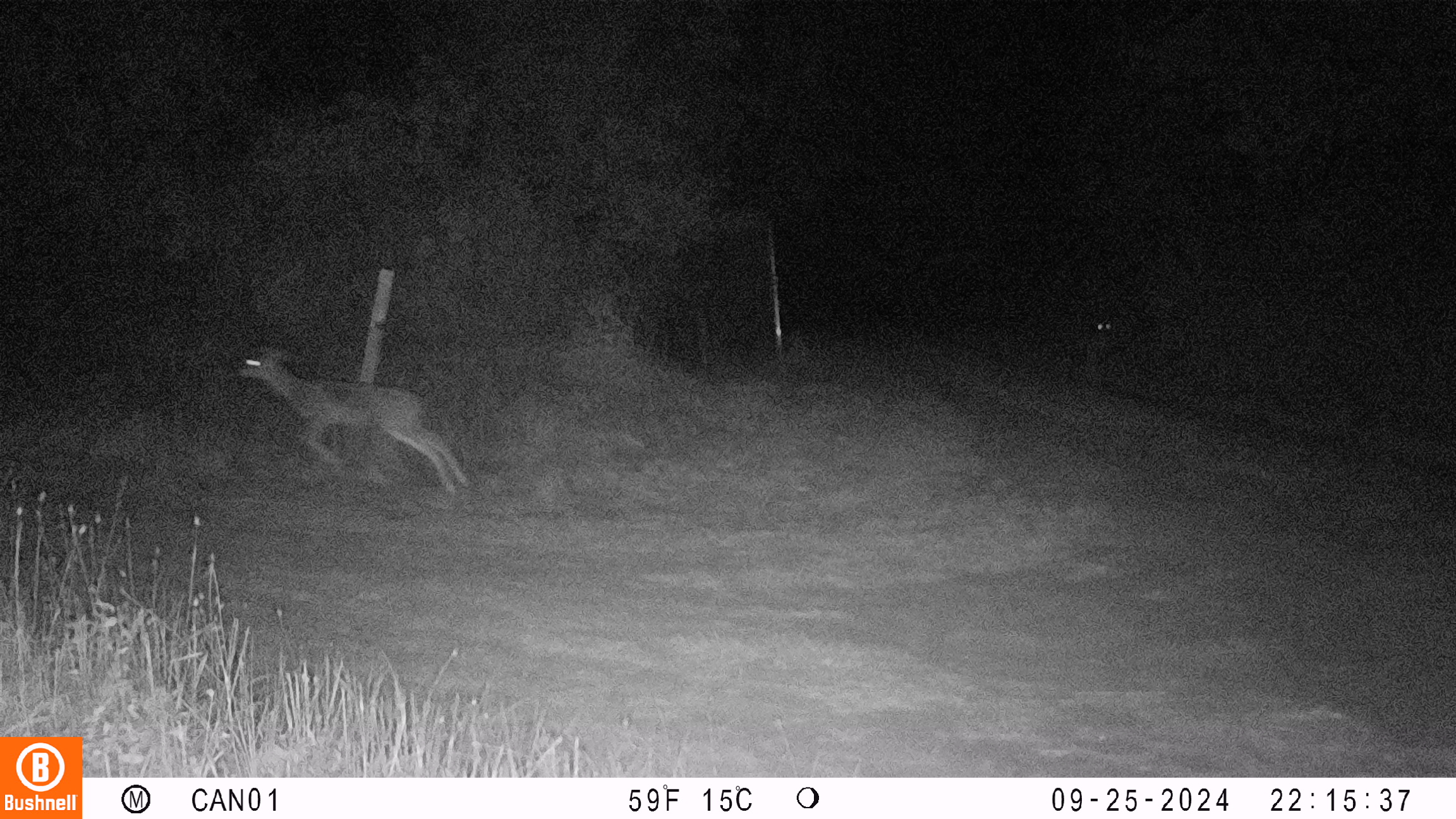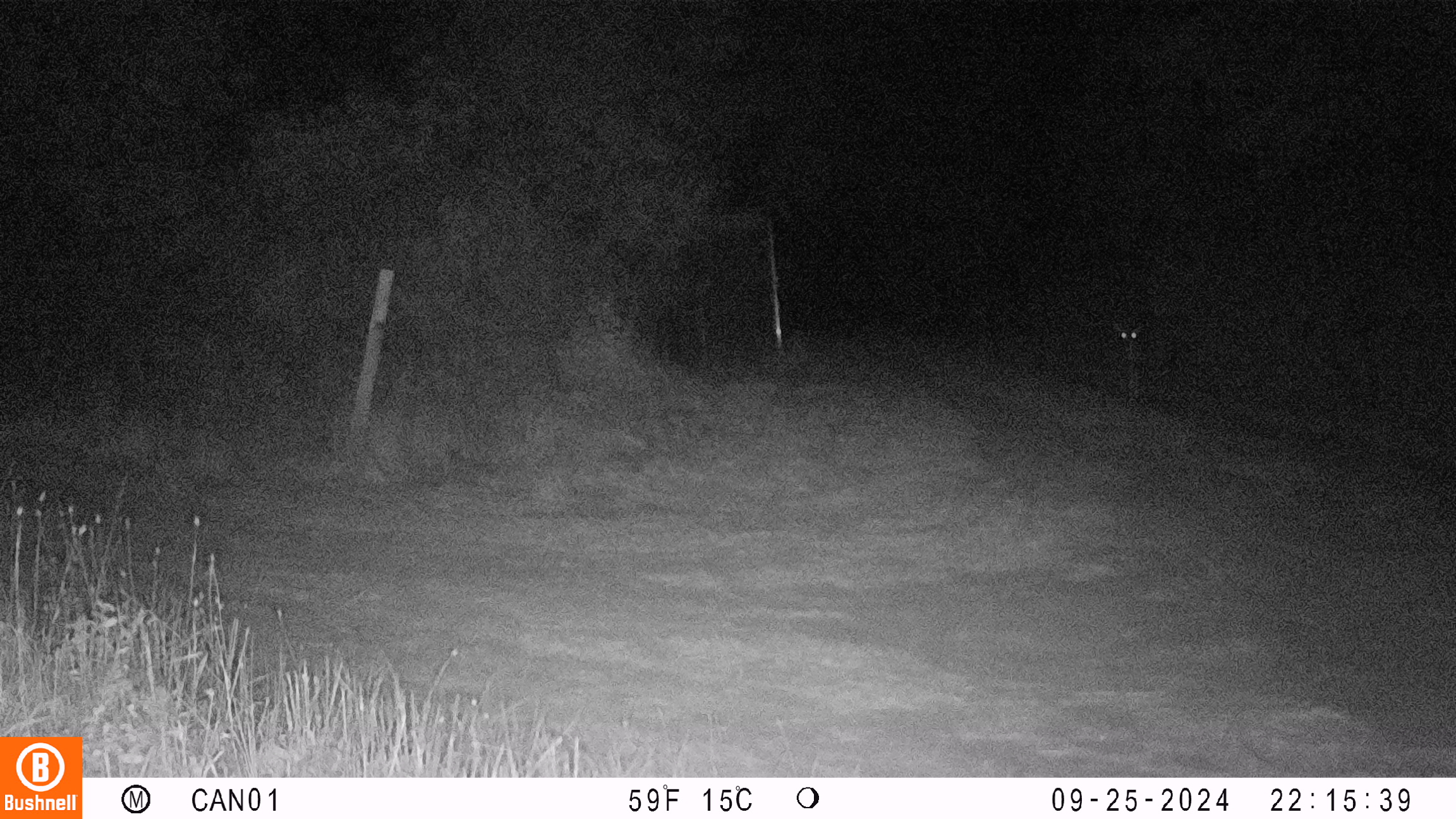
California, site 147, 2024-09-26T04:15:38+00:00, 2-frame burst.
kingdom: Animalia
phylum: Chordata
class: Mammalia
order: Artiodactyla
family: Cervidae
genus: Odocoileus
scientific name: Odocoileus hemionus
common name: mule deer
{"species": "mule deer (Odocoileus hemionus)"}